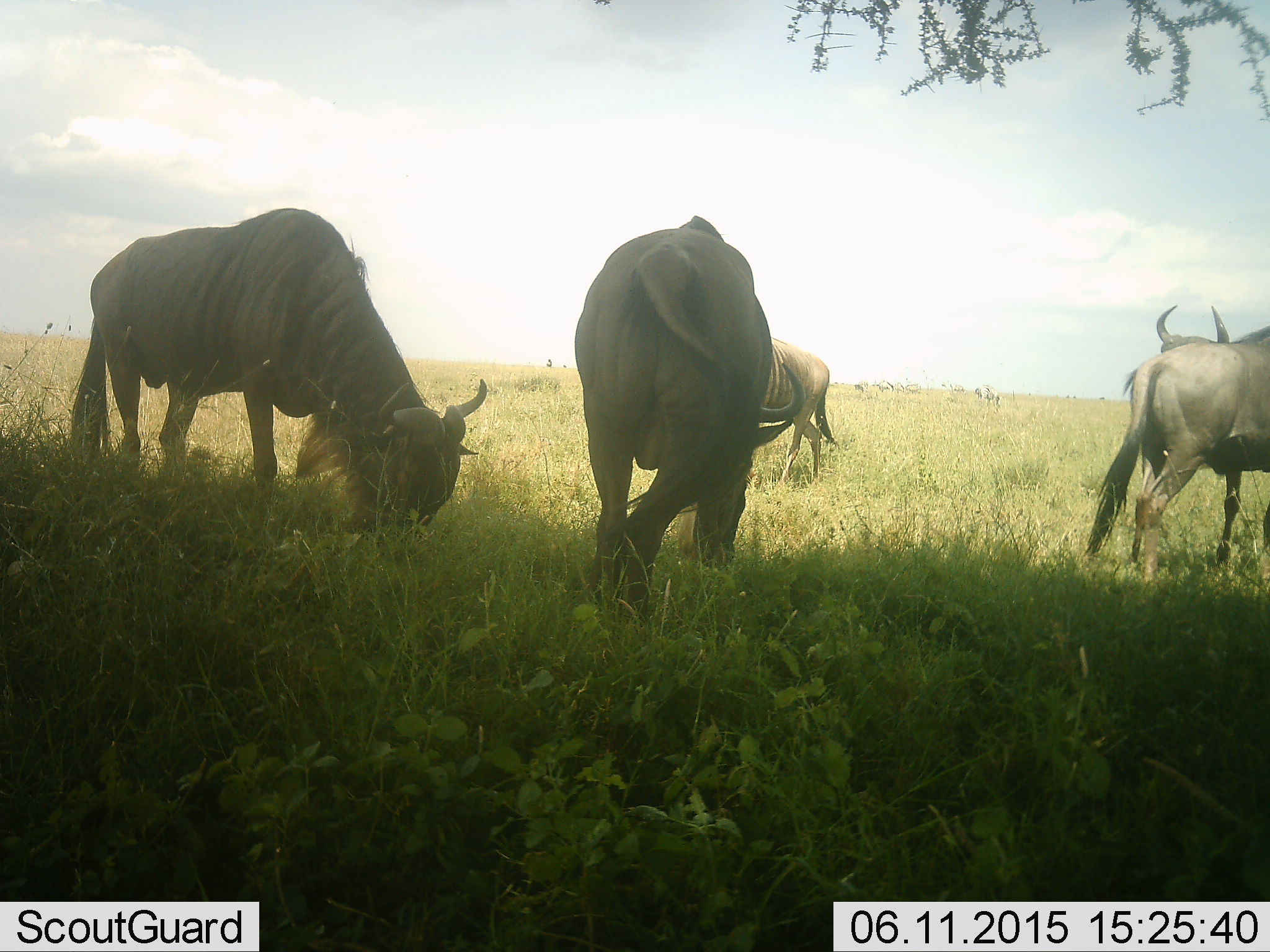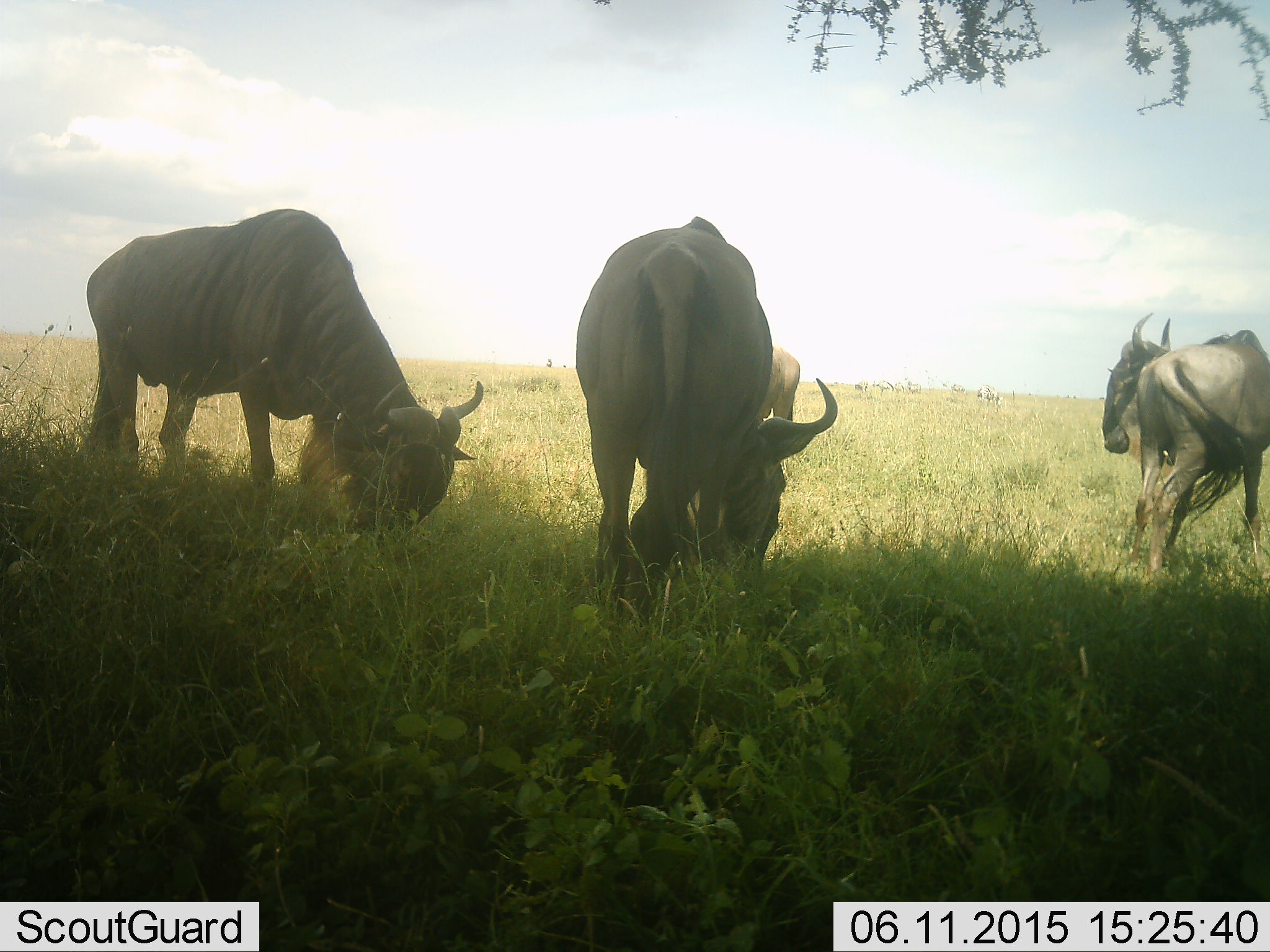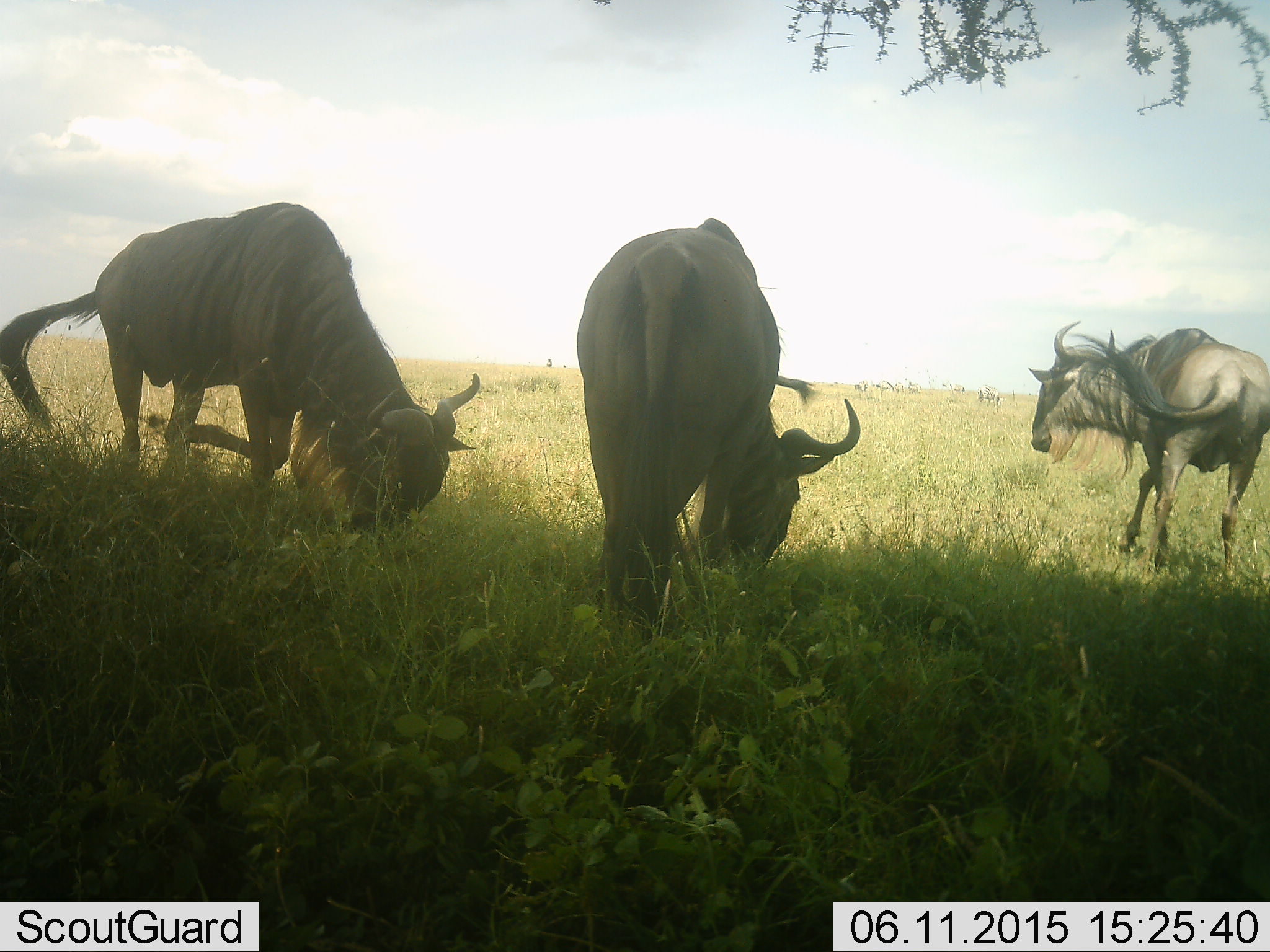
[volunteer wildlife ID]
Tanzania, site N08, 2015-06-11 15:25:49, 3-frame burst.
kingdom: Animalia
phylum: Chordata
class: Mammalia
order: Artiodactyla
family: Bovidae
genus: Connochaetes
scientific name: Connochaetes taurinus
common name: blue wildebeest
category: wildebeest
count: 4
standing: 20%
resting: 10%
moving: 10%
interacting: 0%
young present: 0%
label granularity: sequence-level